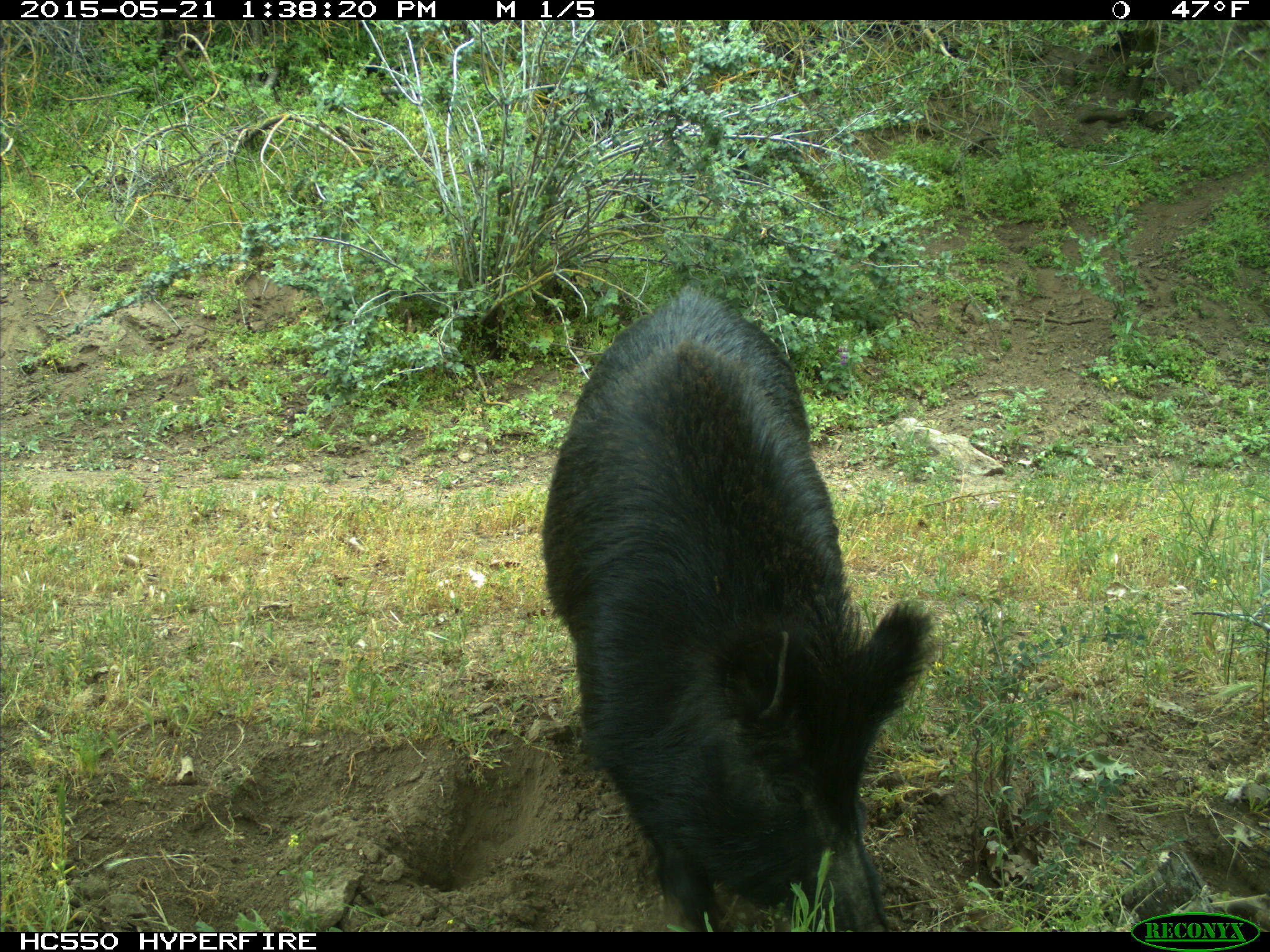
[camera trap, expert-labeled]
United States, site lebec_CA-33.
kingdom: Animalia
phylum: Chordata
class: Mammalia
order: Artiodactyla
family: Suidae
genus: Sus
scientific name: Sus scrofa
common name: wild boar